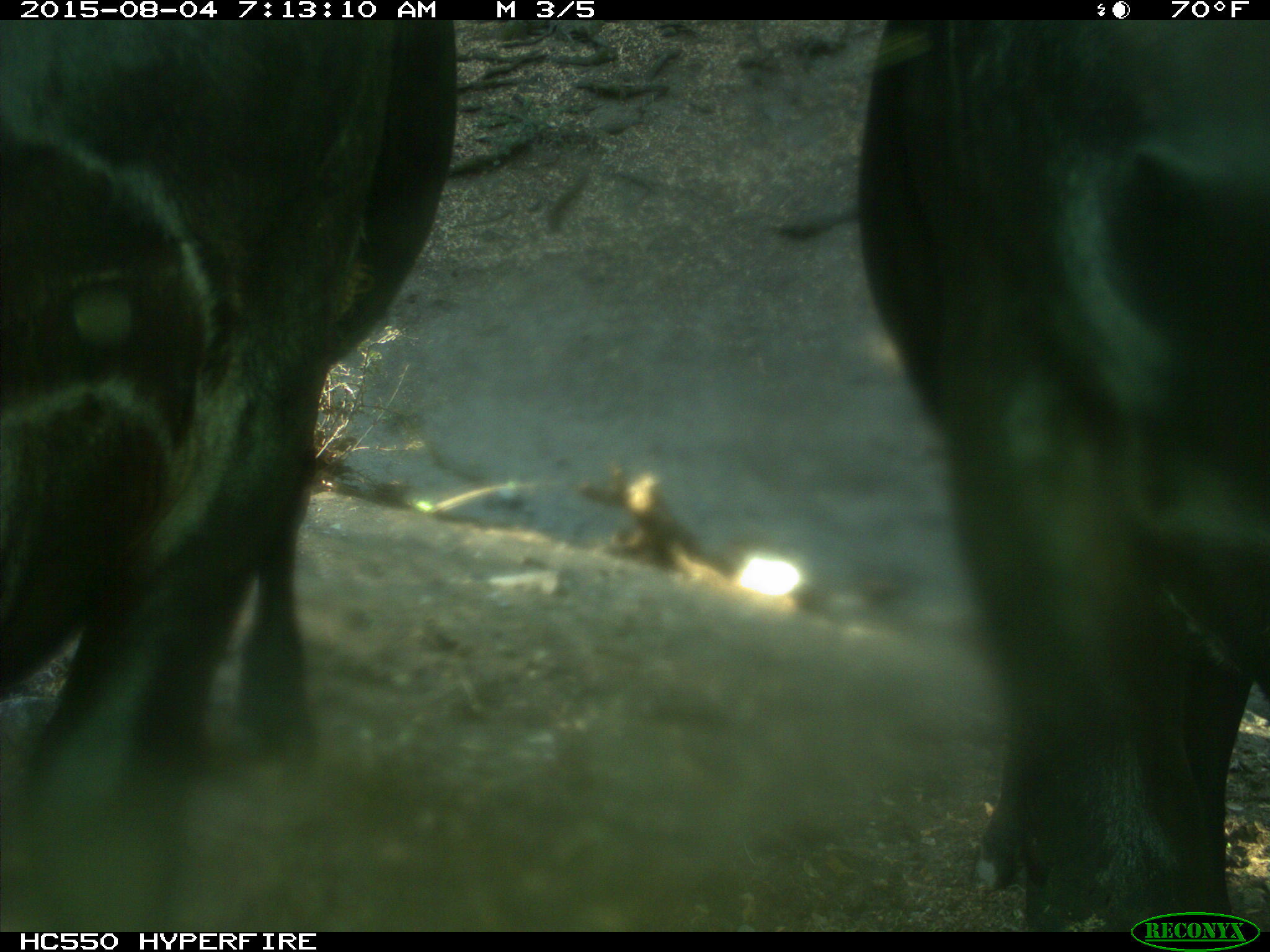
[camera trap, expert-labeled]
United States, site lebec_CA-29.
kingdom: Animalia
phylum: Chordata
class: Mammalia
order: Artiodactyla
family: Bovidae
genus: Bos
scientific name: Bos taurus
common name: domestic cow